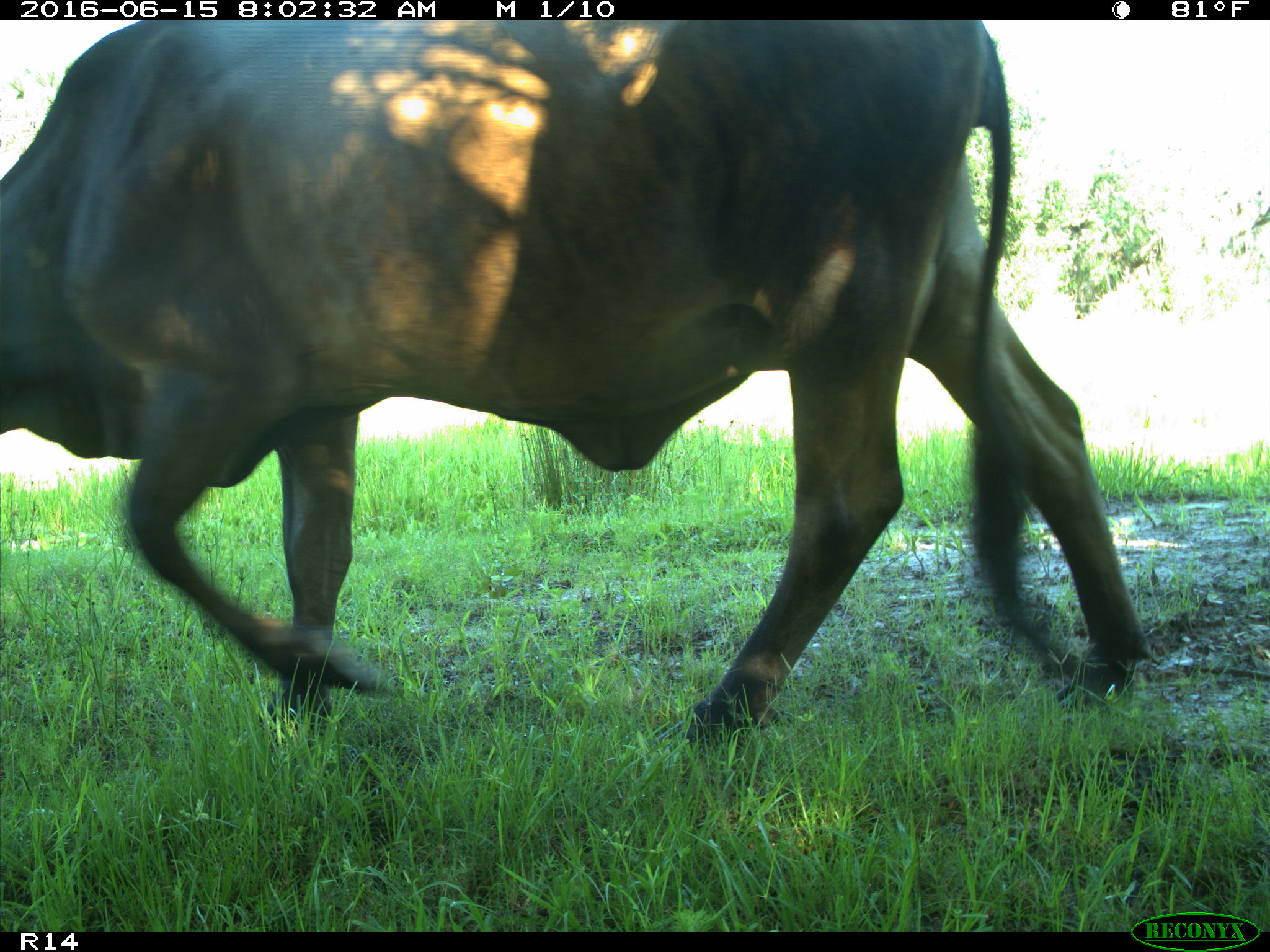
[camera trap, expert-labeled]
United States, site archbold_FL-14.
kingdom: Animalia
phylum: Chordata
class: Mammalia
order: Artiodactyla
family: Bovidae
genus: Bos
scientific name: Bos taurus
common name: domestic cow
Bos taurus (domestic cow).